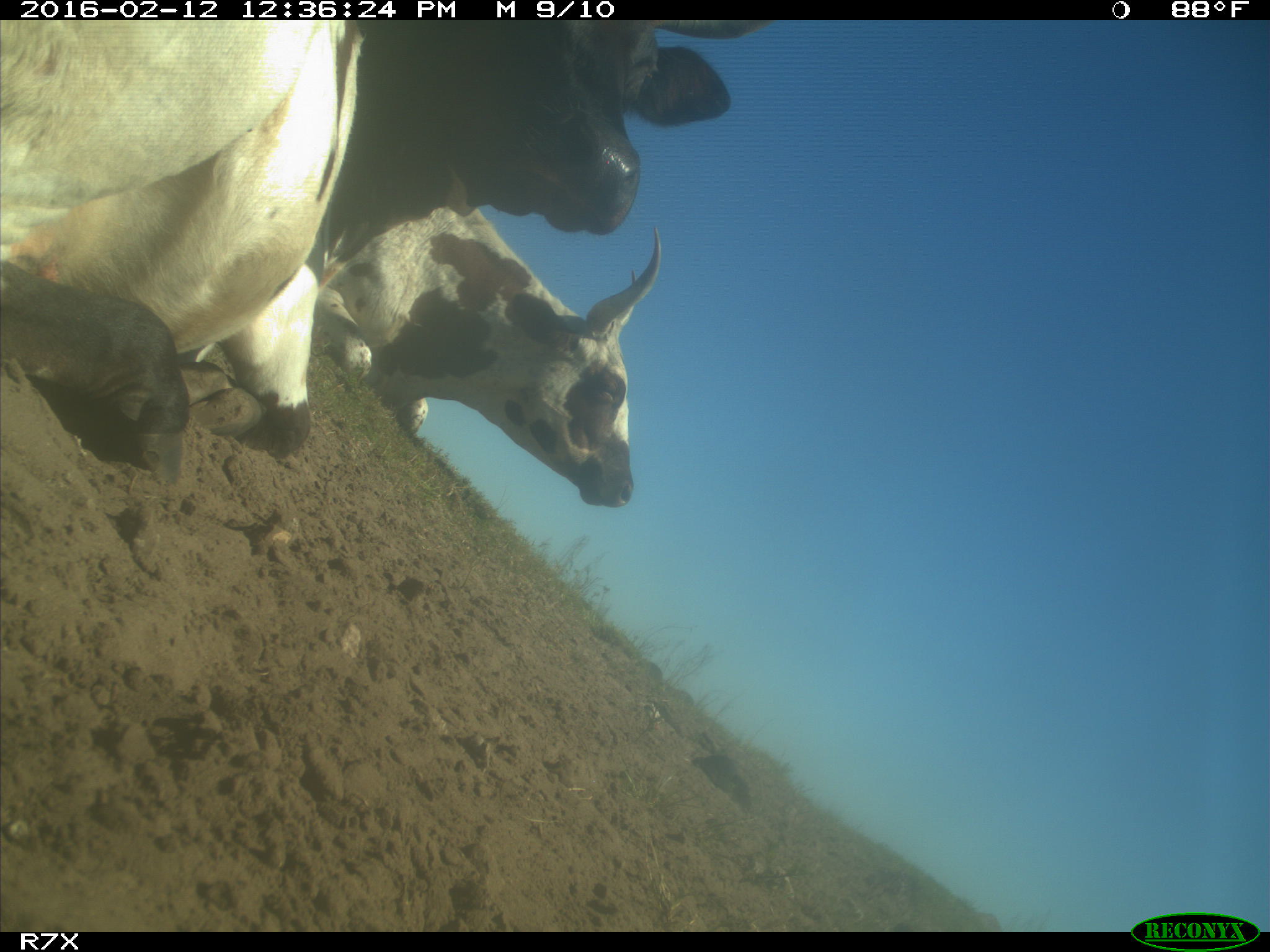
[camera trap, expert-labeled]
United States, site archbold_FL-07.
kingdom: Animalia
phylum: Chordata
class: Mammalia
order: Artiodactyla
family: Bovidae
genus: Bos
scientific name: Bos taurus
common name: domestic cow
Bos taurus (domestic cow).